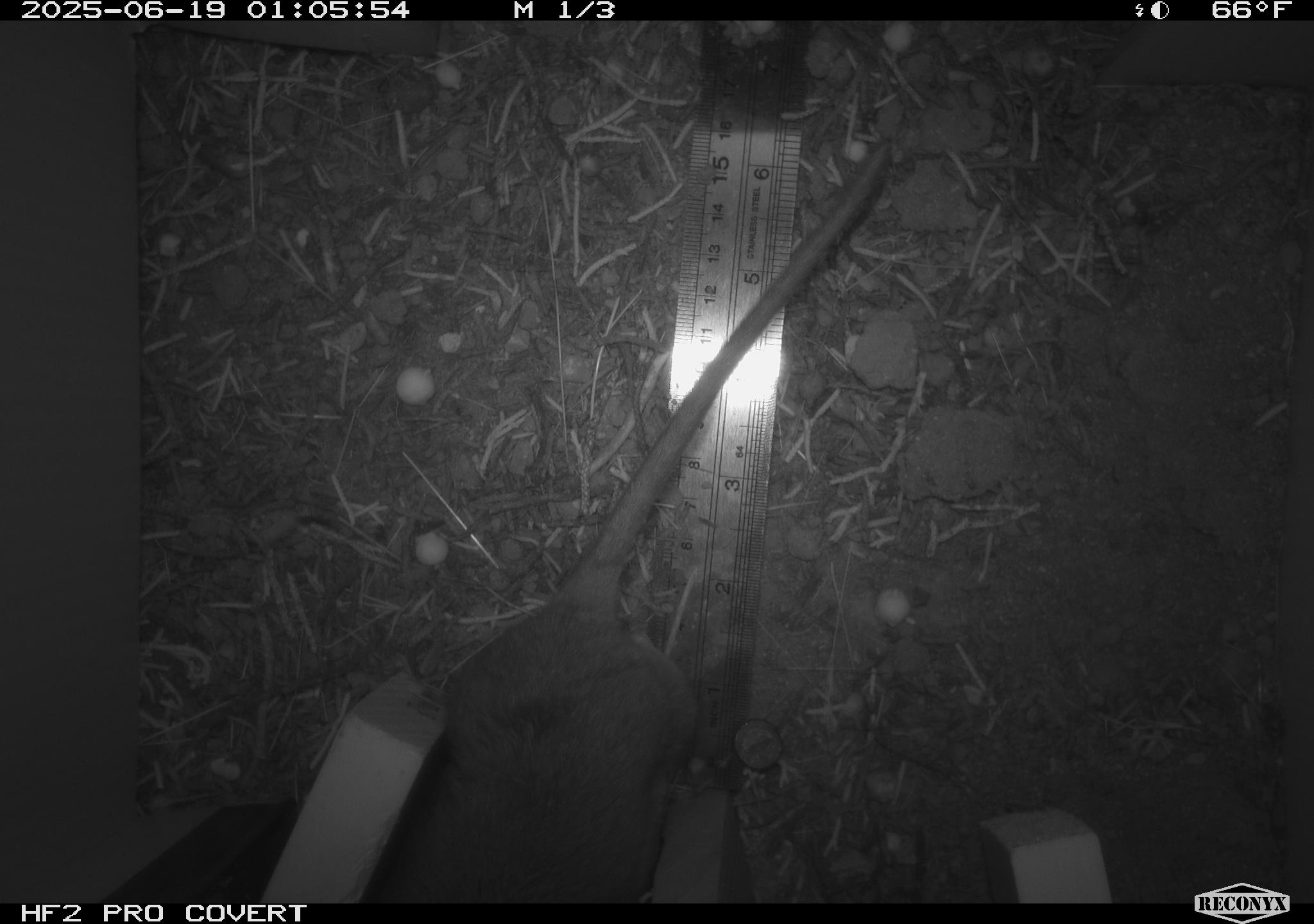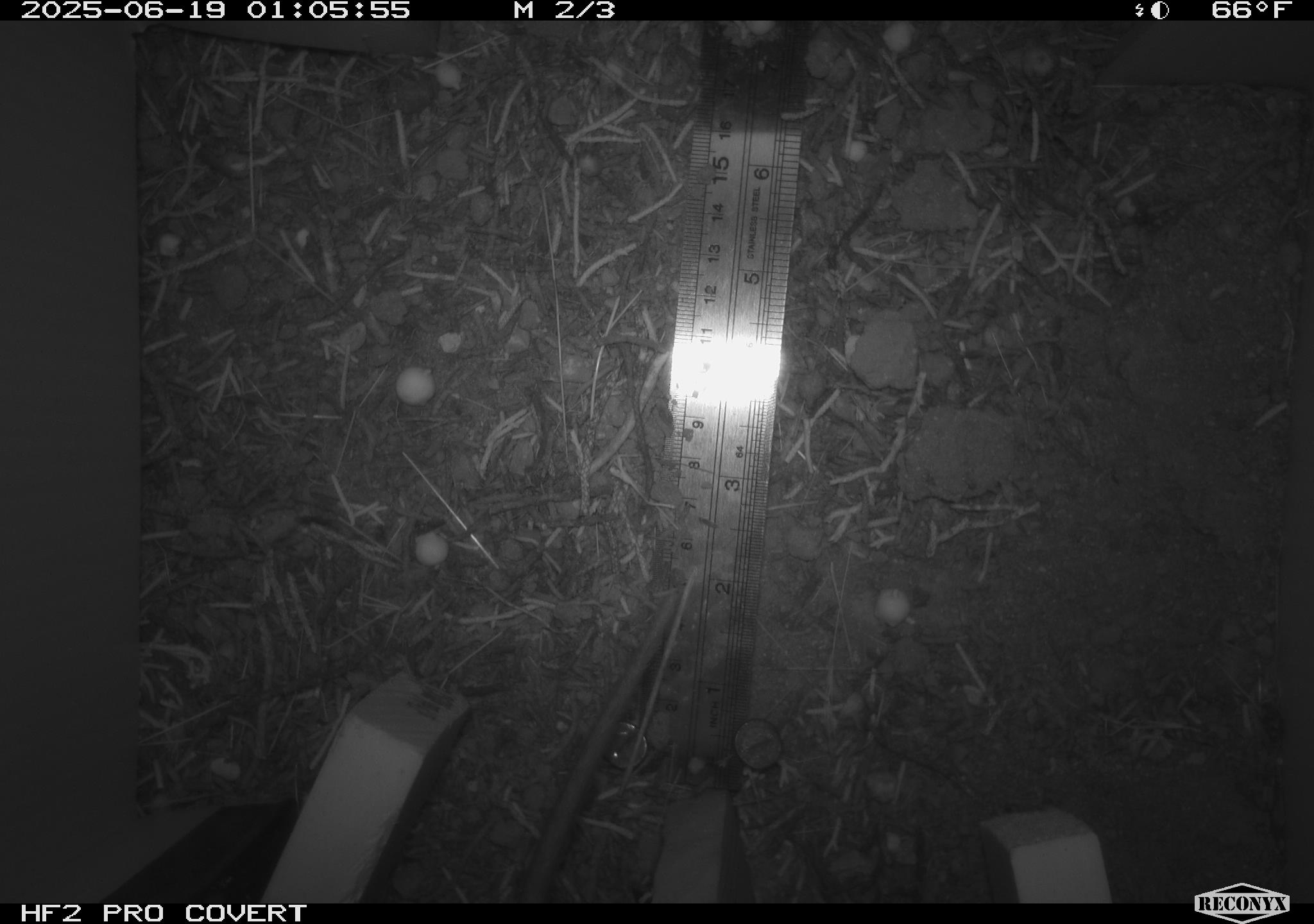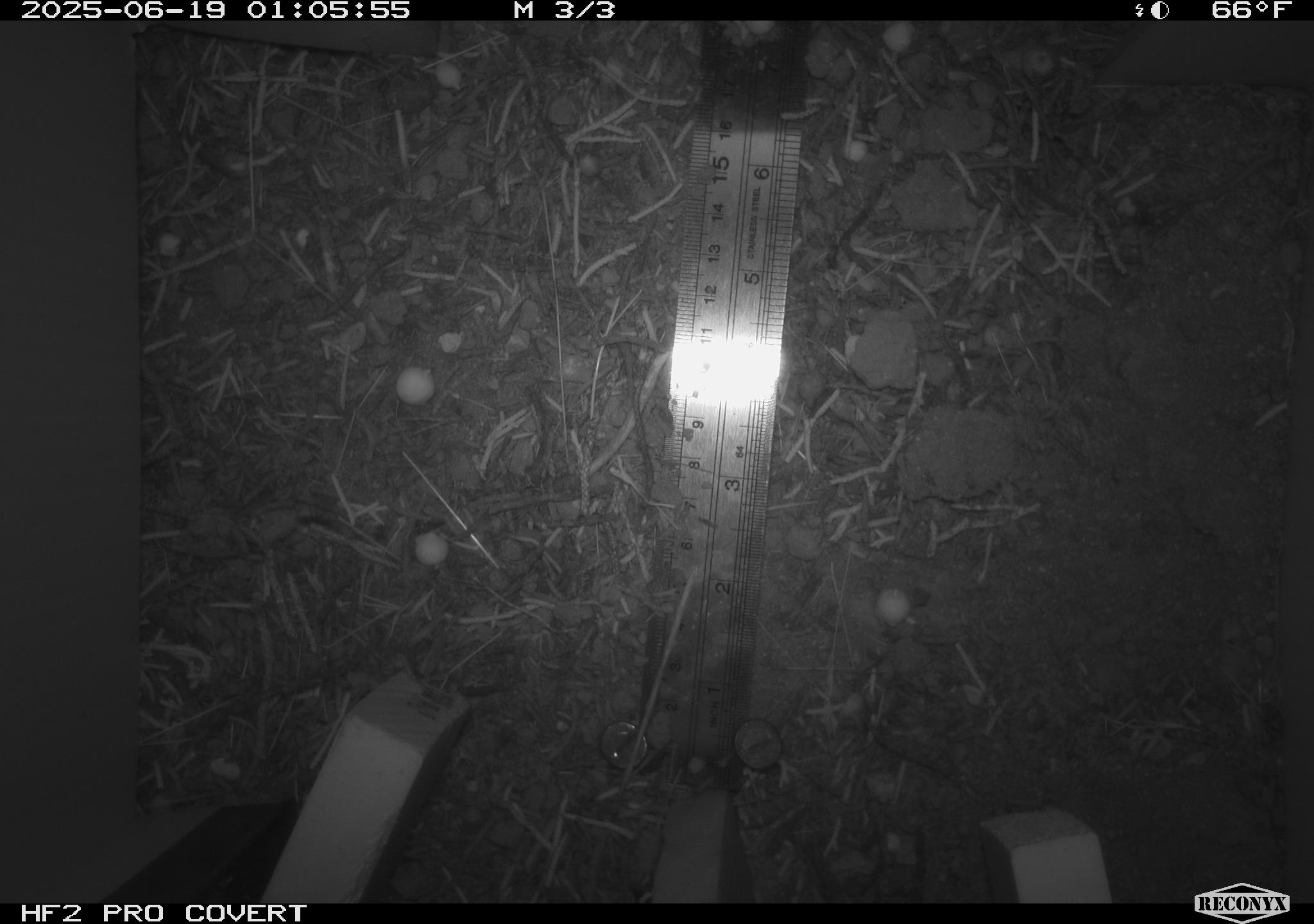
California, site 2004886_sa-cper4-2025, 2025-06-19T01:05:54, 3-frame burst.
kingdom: Animalia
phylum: Chordata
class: Mammalia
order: Rodentia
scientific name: Rodentia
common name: rodent